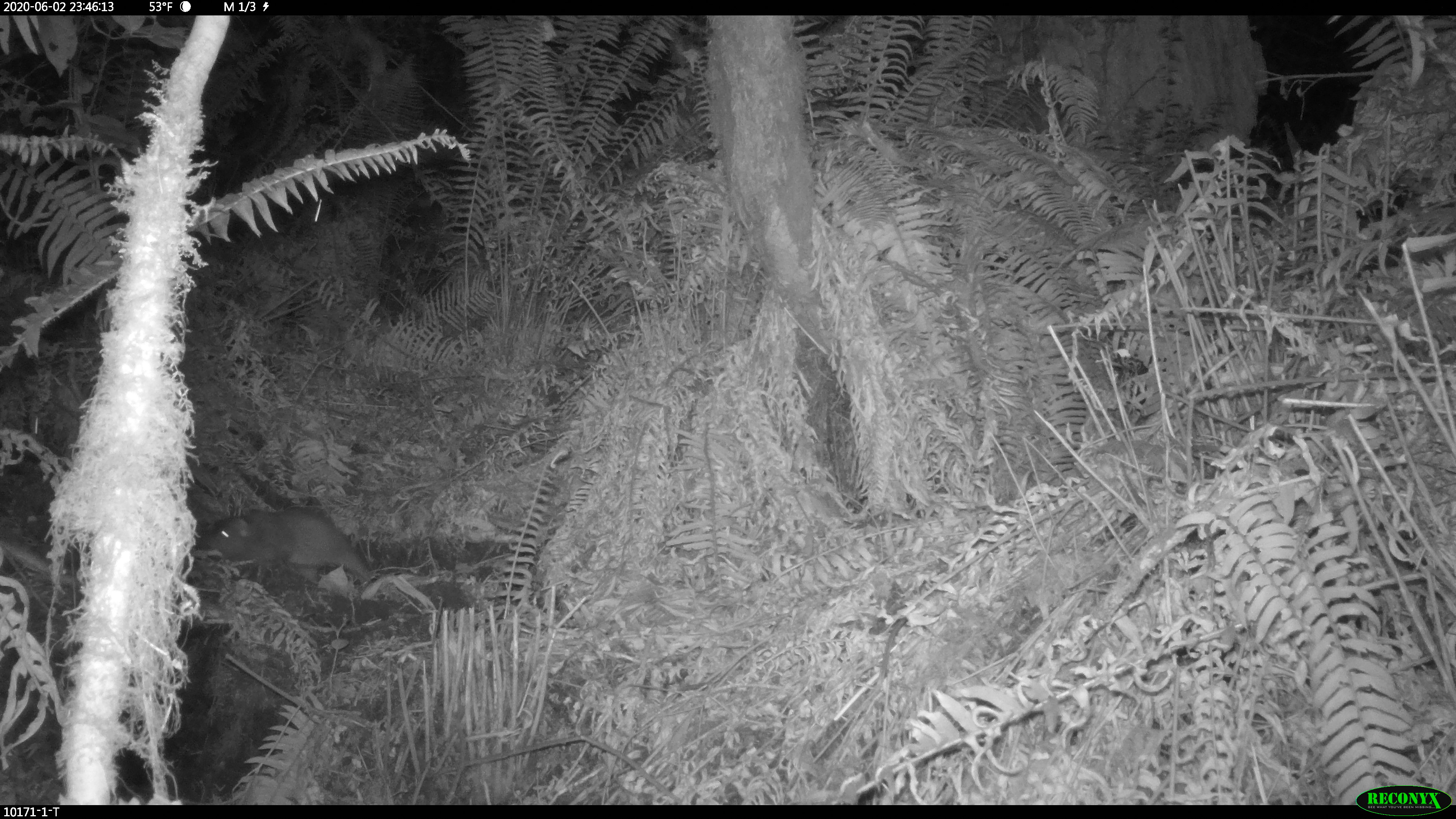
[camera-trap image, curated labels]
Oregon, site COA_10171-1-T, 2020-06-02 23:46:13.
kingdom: Animalia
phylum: Chordata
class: Mammalia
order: Rodentia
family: Aplodontiidae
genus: Aplodontia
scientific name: Aplodontia rufa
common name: mountain beaver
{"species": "mountain beaver (Aplodontia rufa)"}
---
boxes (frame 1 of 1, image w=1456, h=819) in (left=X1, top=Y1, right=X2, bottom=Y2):
mountain beaver: (left=209, top=501, right=376, bottom=581); (left=256, top=641, right=270, bottom=662)